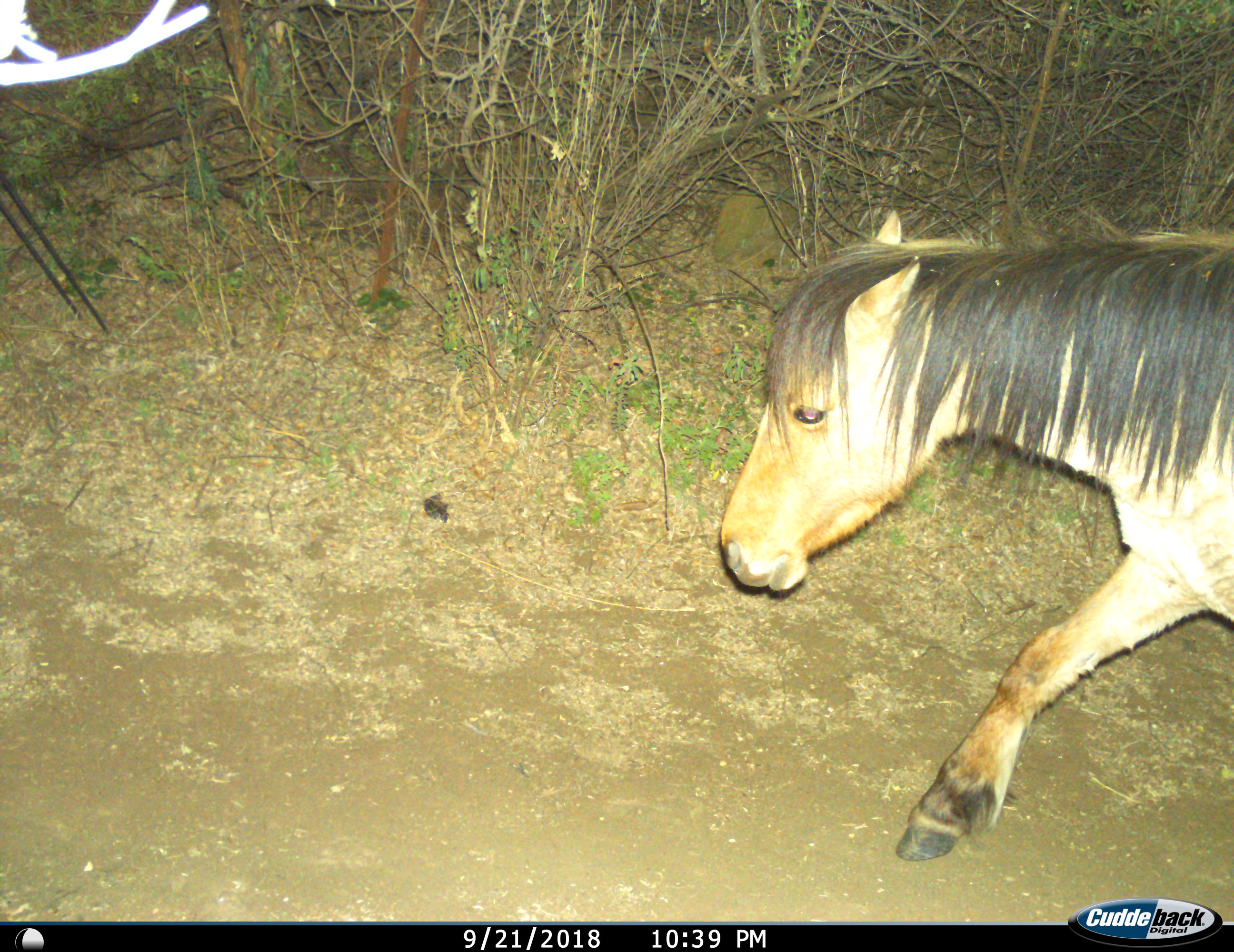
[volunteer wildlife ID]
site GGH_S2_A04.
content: unidentified animal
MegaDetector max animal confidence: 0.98